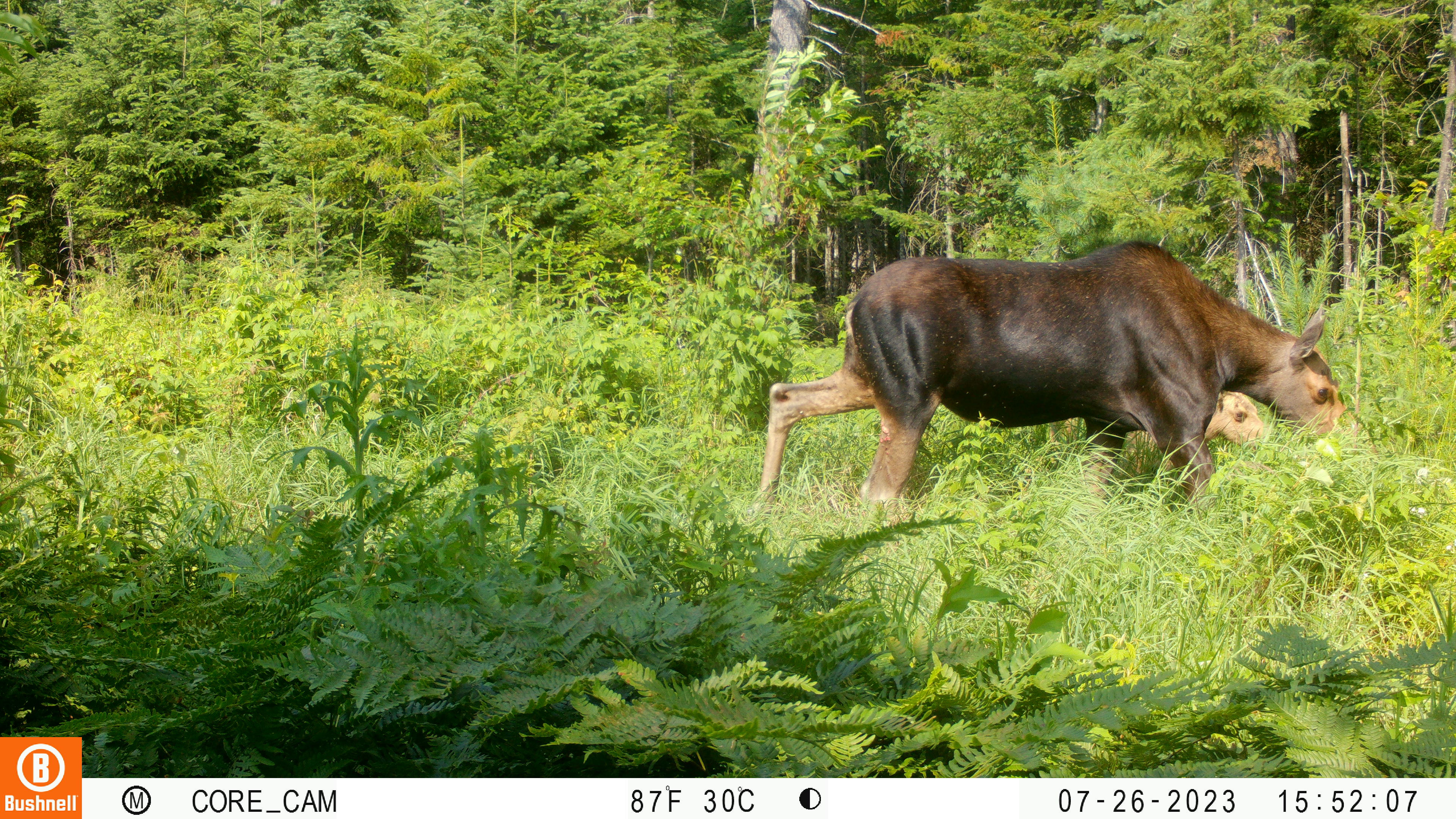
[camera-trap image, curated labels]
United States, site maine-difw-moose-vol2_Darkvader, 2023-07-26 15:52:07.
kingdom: Animalia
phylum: Chordata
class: Mammalia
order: Artiodactyla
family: Cervidae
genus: Alces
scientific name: Alces alces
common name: moose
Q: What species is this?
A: Moose (Alces alces).